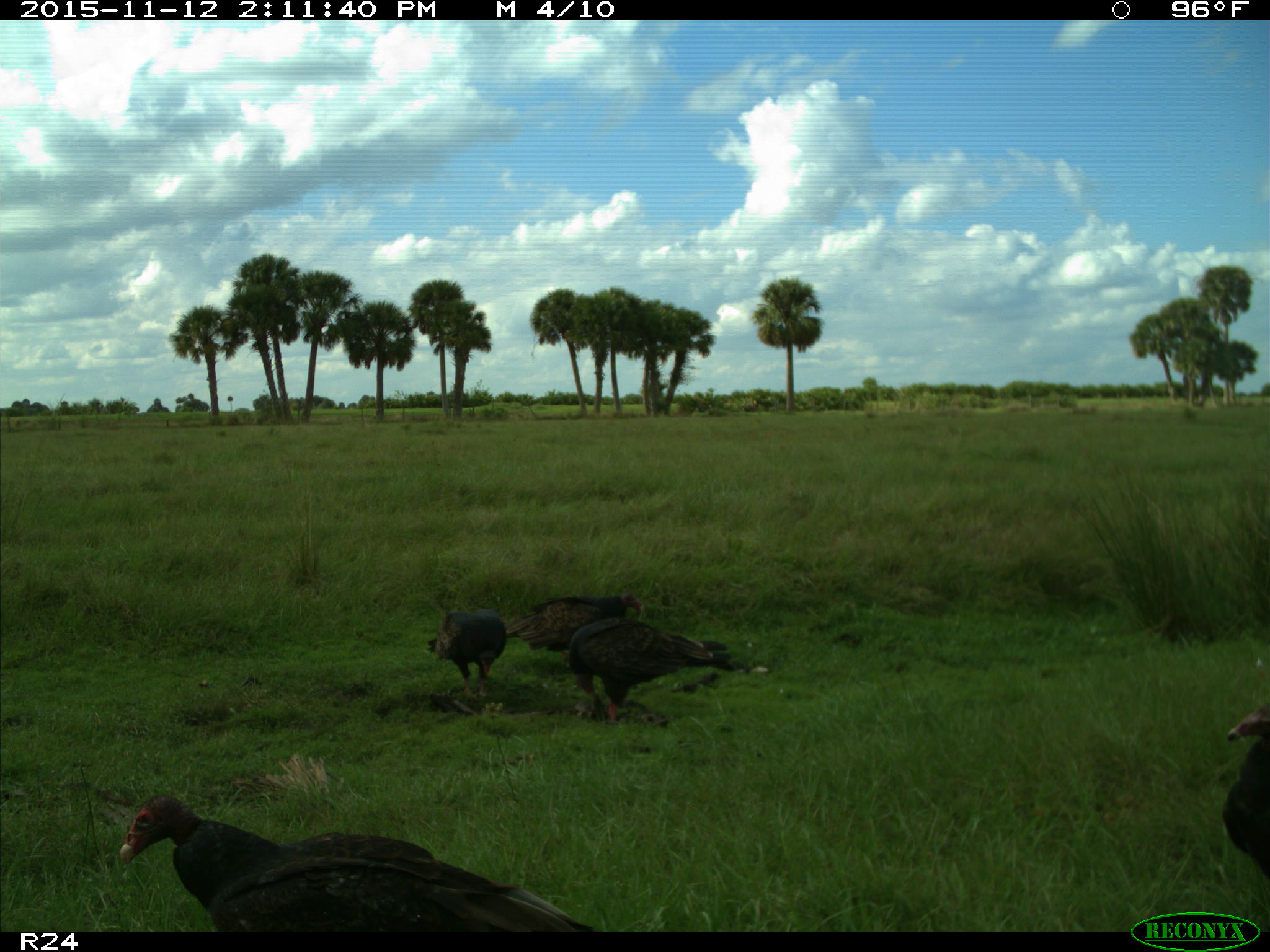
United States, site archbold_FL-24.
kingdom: Animalia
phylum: Chordata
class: Aves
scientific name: Aves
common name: birds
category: unidentified bird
Unidentified bird (birds) (Aves).